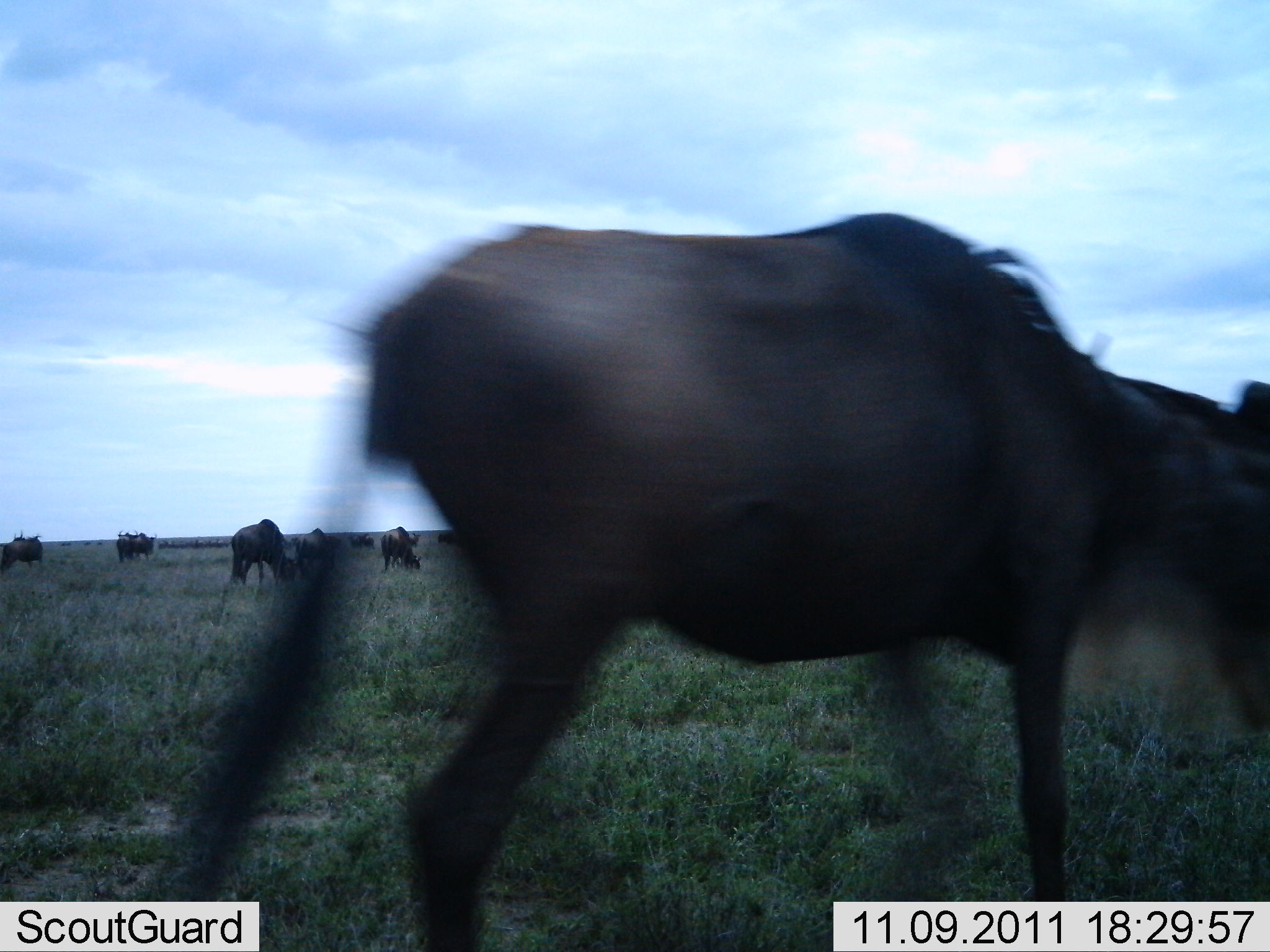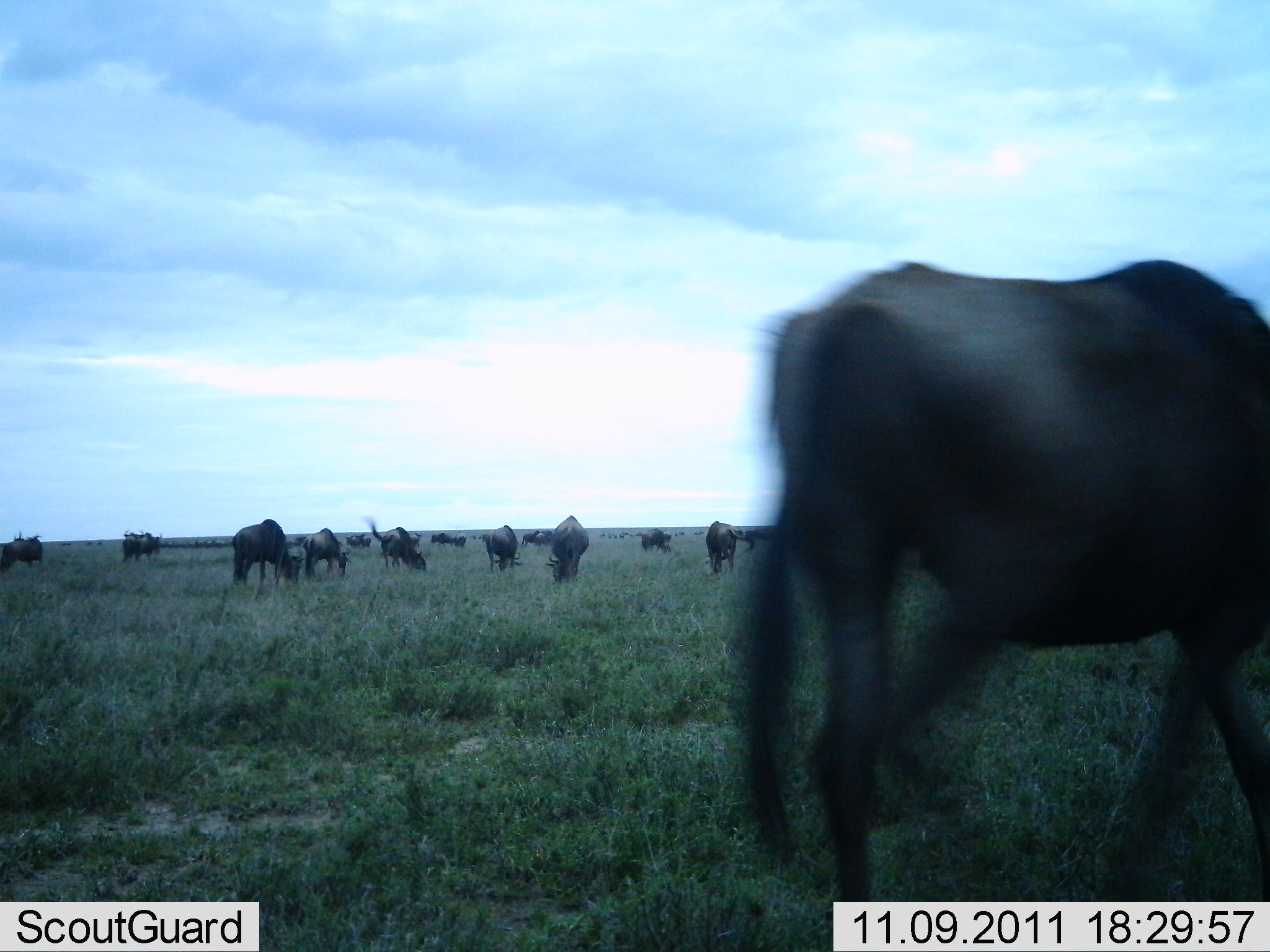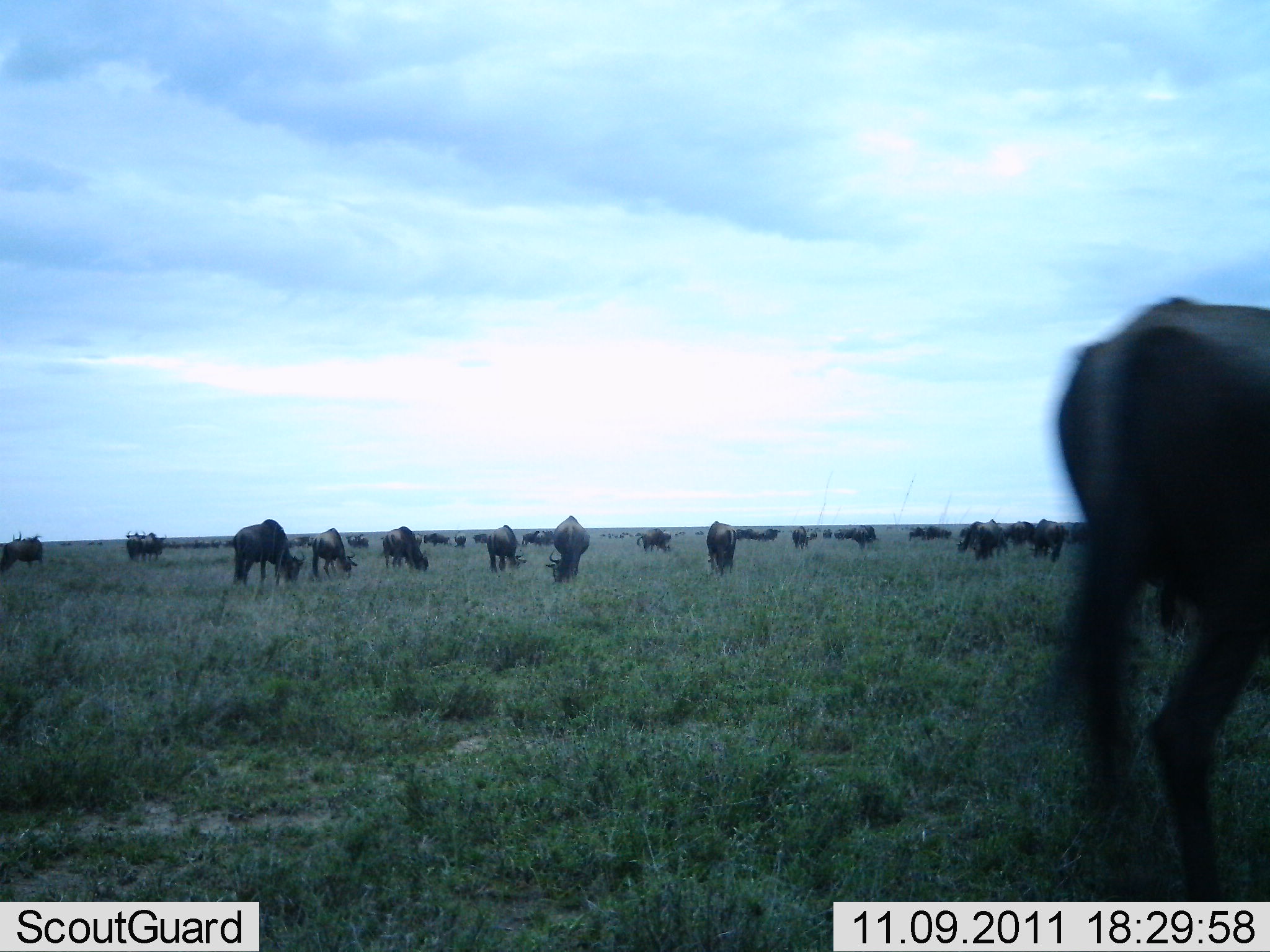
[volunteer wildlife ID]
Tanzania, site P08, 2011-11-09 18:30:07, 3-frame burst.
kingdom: Animalia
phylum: Chordata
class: Mammalia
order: Artiodactyla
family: Bovidae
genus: Connochaetes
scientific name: Connochaetes taurinus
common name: blue wildebeest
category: wildebeest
Wildebeest (blue wildebeest) (Connochaetes taurinus), count 11-50. Behavior (volunteer vote fractions): standing 40%, resting 0%, moving 30%, interacting 0%. Young present (vote fraction): 0%. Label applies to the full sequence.